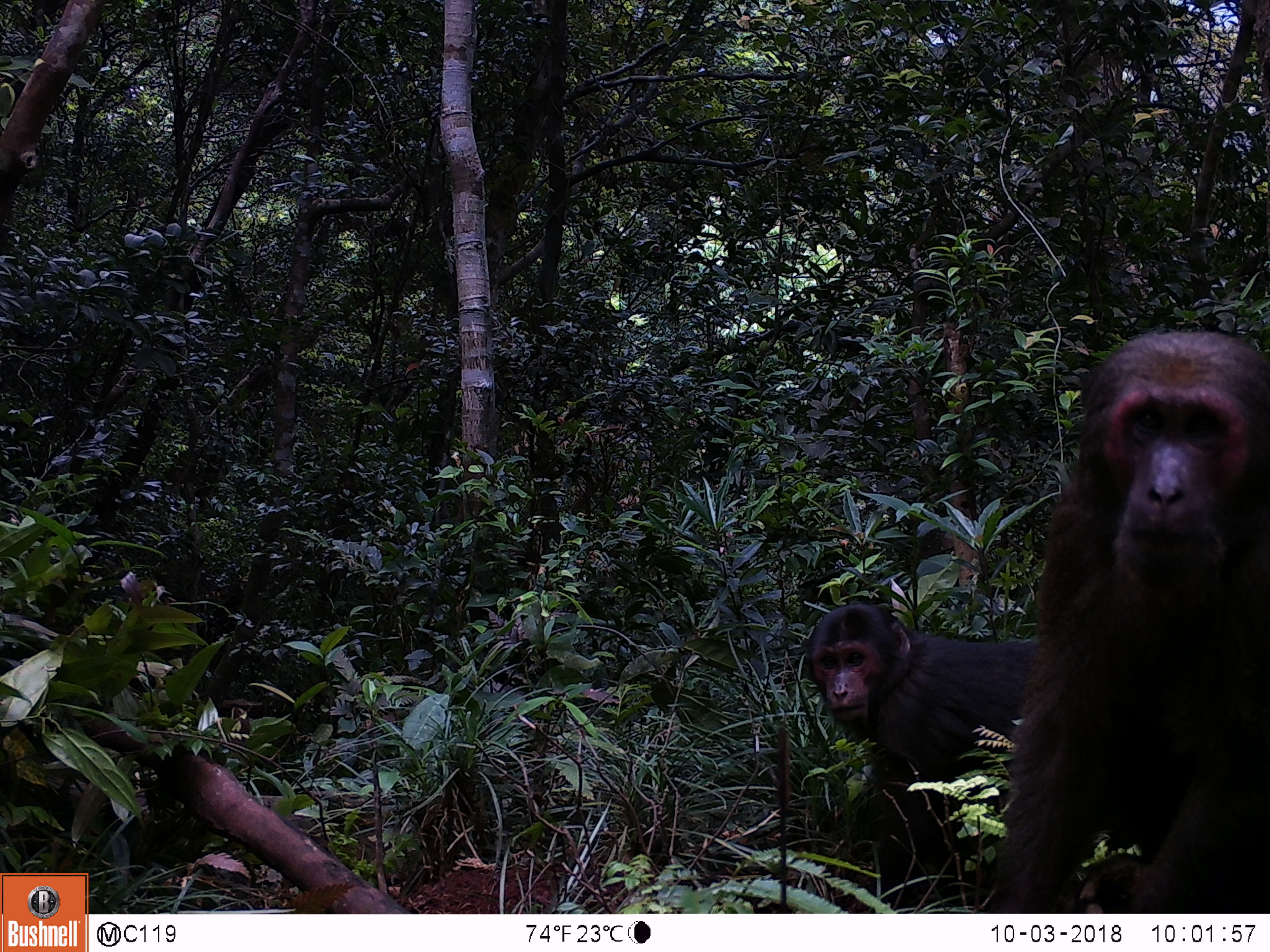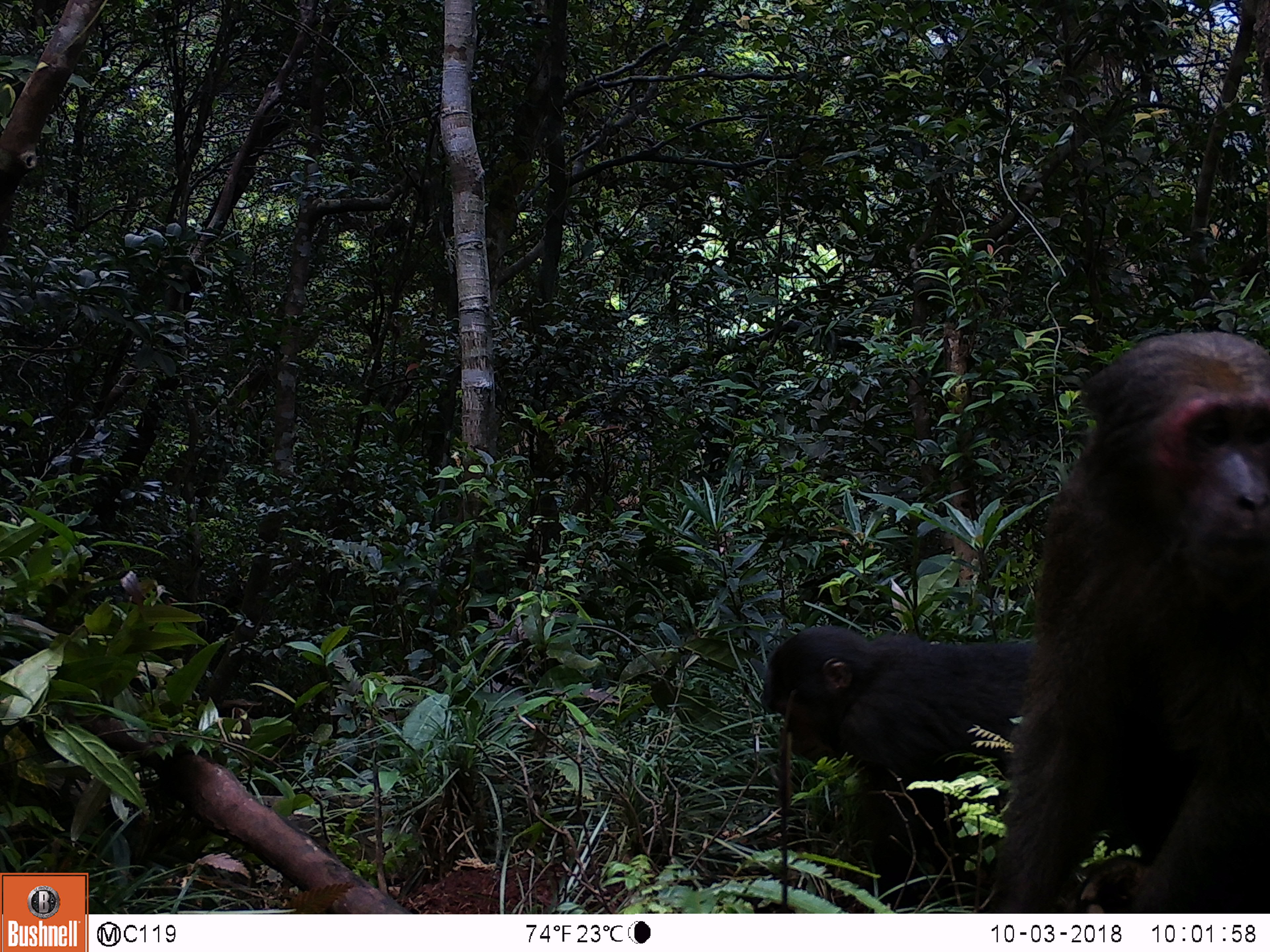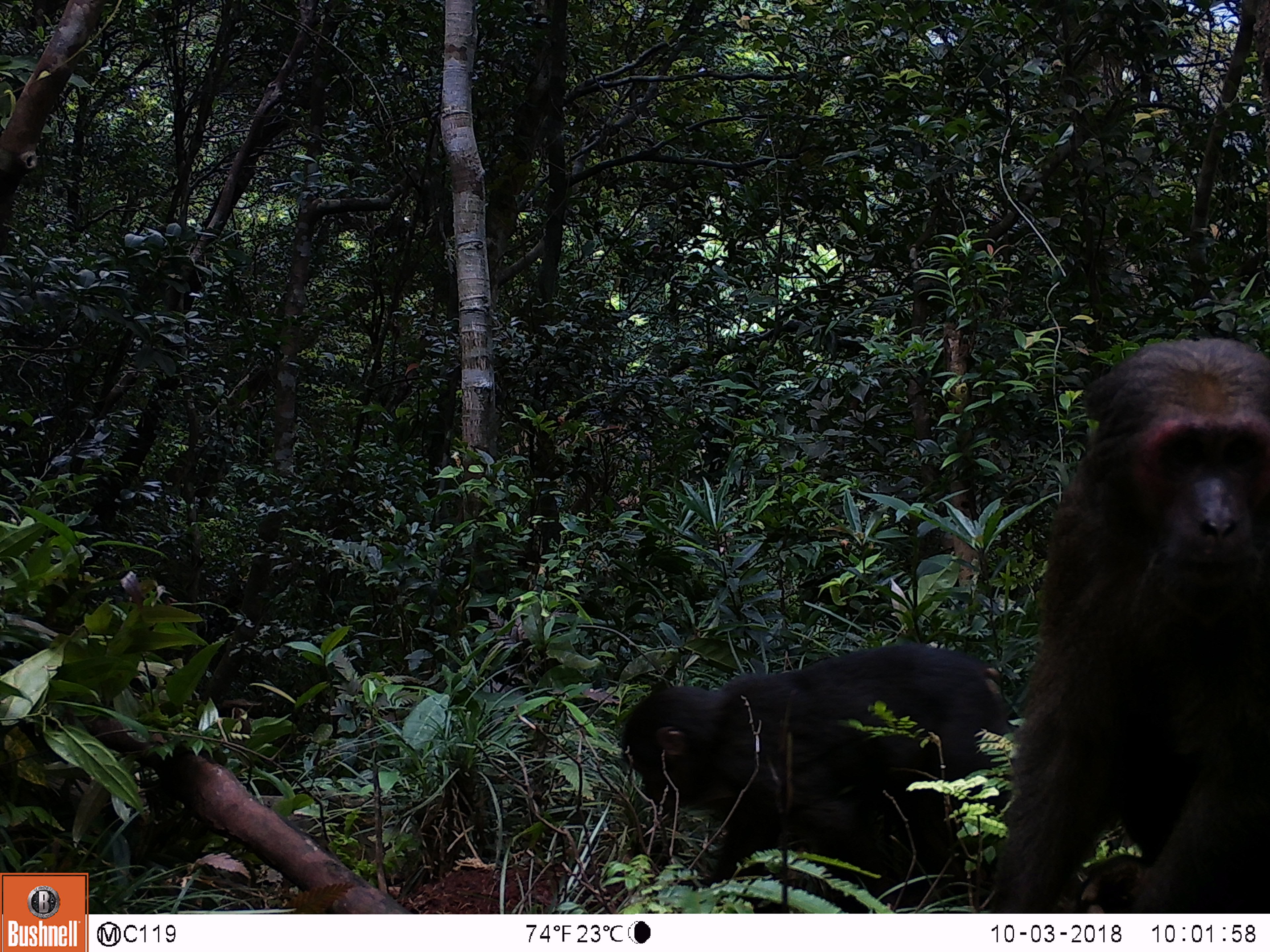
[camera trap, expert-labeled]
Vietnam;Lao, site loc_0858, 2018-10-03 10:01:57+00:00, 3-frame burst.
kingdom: Animalia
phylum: Chordata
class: Mammalia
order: Primates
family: Cercopithecidae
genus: Macaca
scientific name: Macaca arctoides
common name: stump-tailed macaque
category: stump tailed macaque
Stump tailed macaque (stump-tailed macaque) (Macaca arctoides). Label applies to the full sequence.